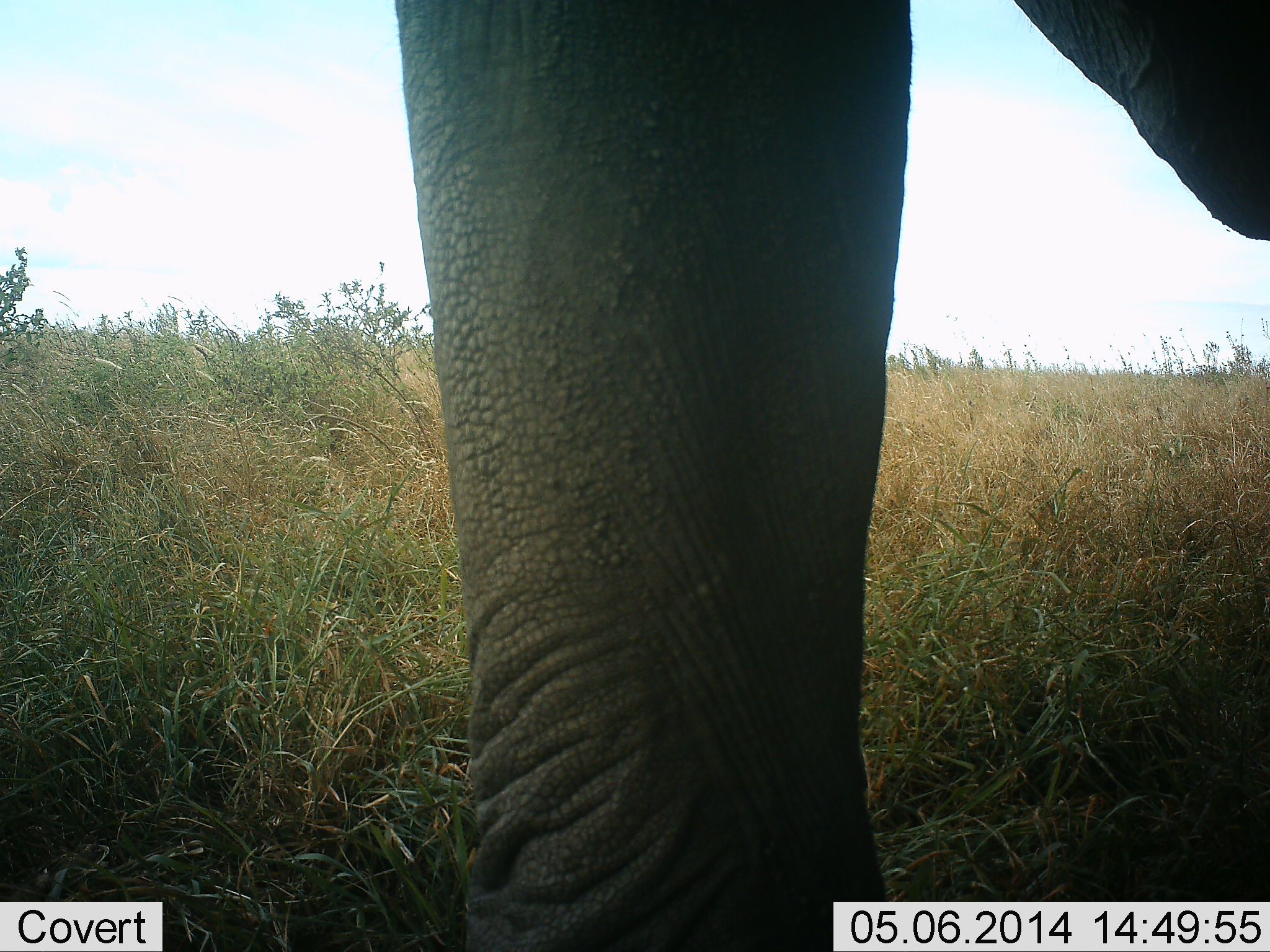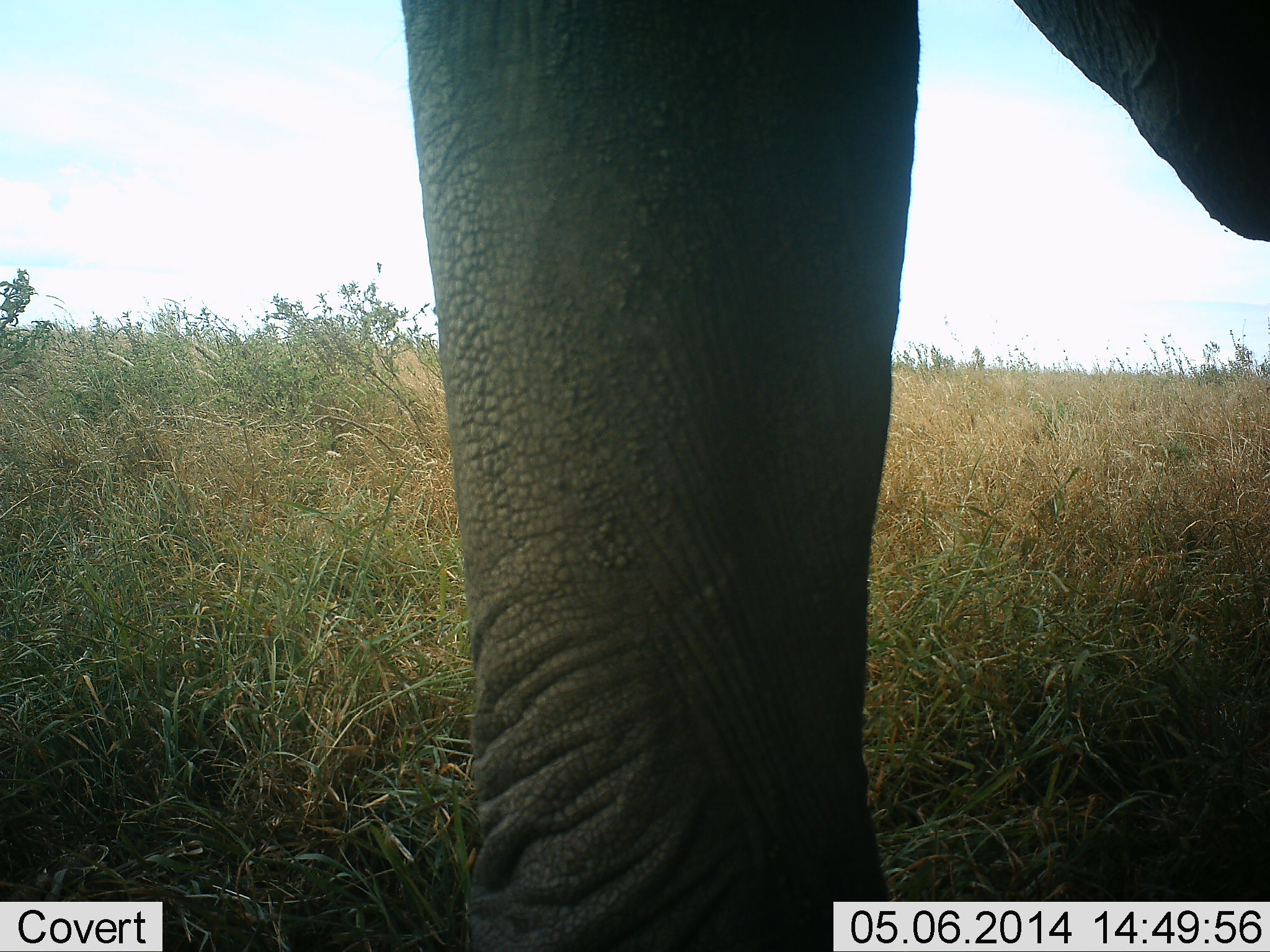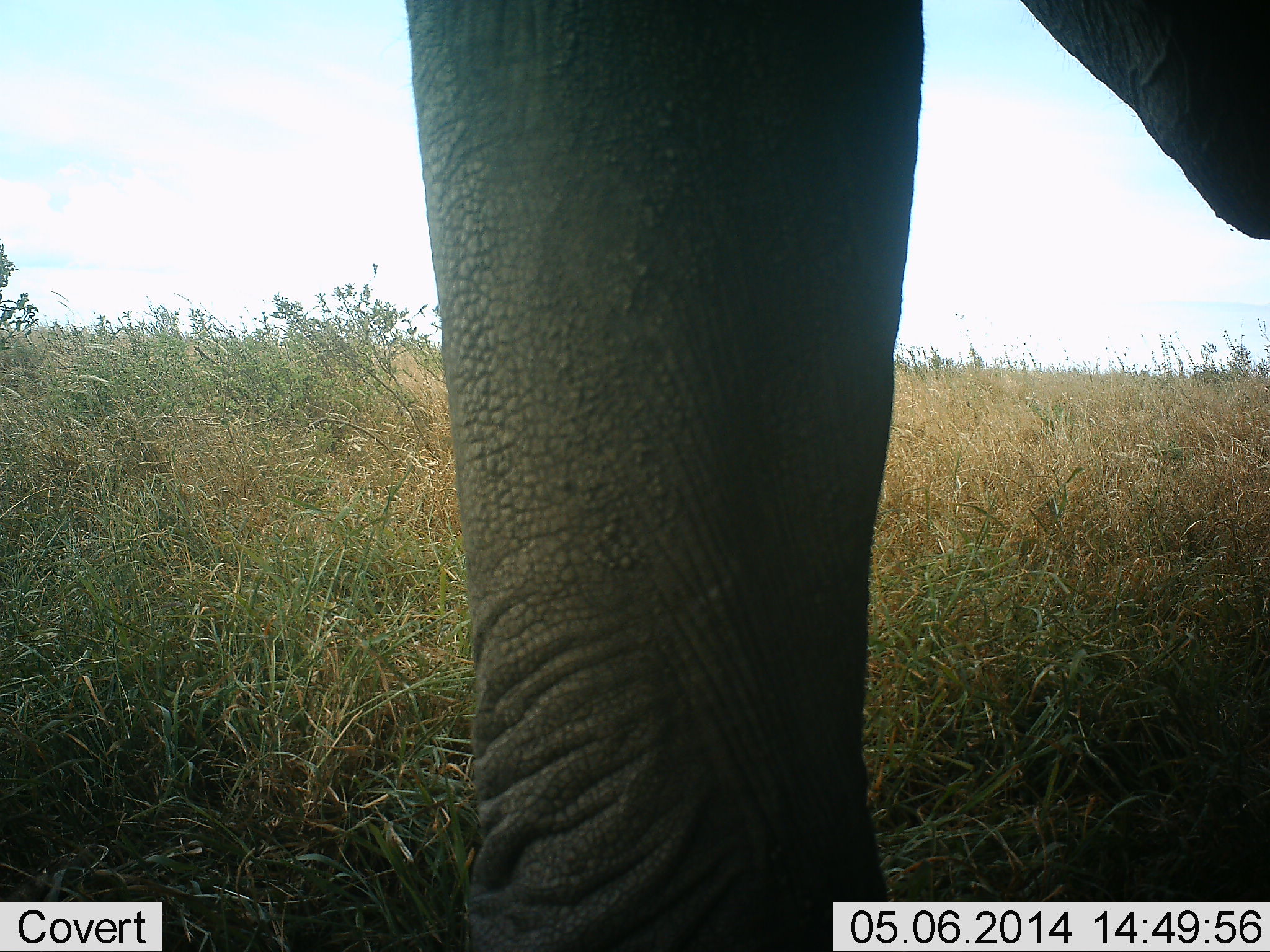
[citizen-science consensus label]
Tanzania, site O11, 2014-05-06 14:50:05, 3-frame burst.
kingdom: Animalia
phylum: Chordata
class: Mammalia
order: Proboscidea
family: Elephantidae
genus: Loxodonta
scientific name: Loxodonta africana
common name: african bush elephant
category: elephant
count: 1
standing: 90%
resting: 10%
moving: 10%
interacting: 0%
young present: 0%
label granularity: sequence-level